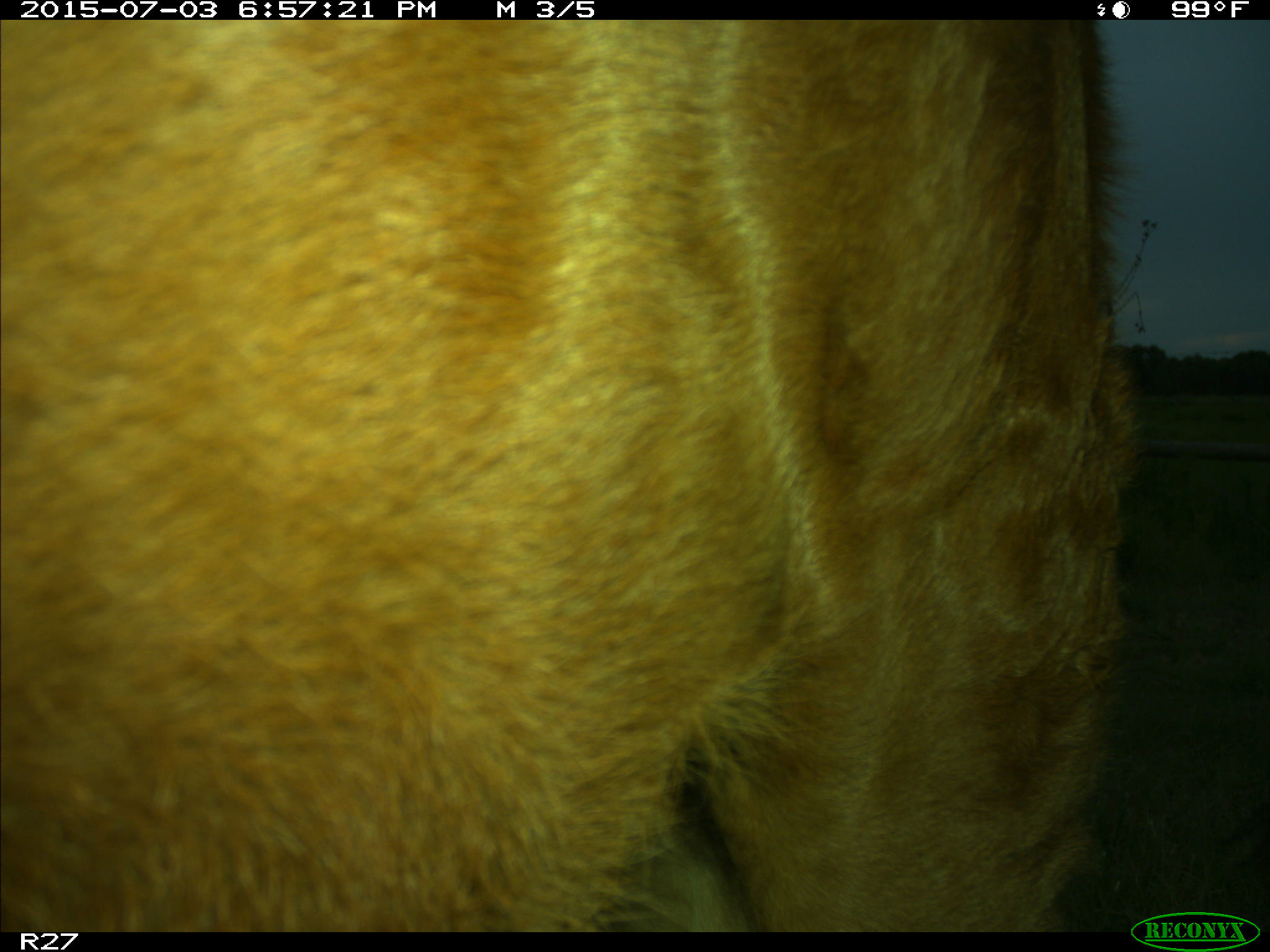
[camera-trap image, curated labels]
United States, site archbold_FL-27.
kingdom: Animalia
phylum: Chordata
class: Mammalia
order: Artiodactyla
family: Bovidae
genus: Bos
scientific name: Bos taurus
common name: domestic cow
Bos taurus (domestic cow).